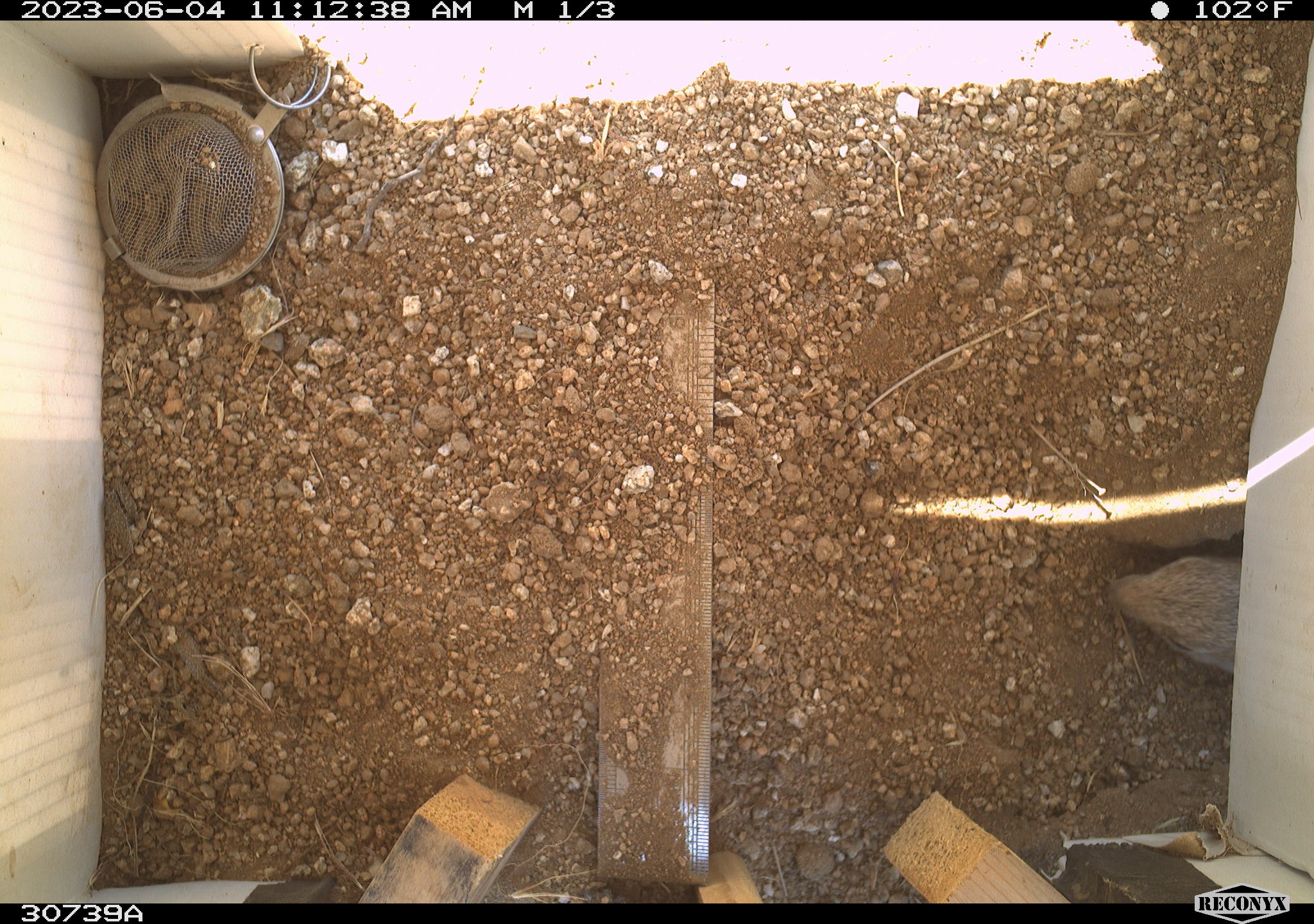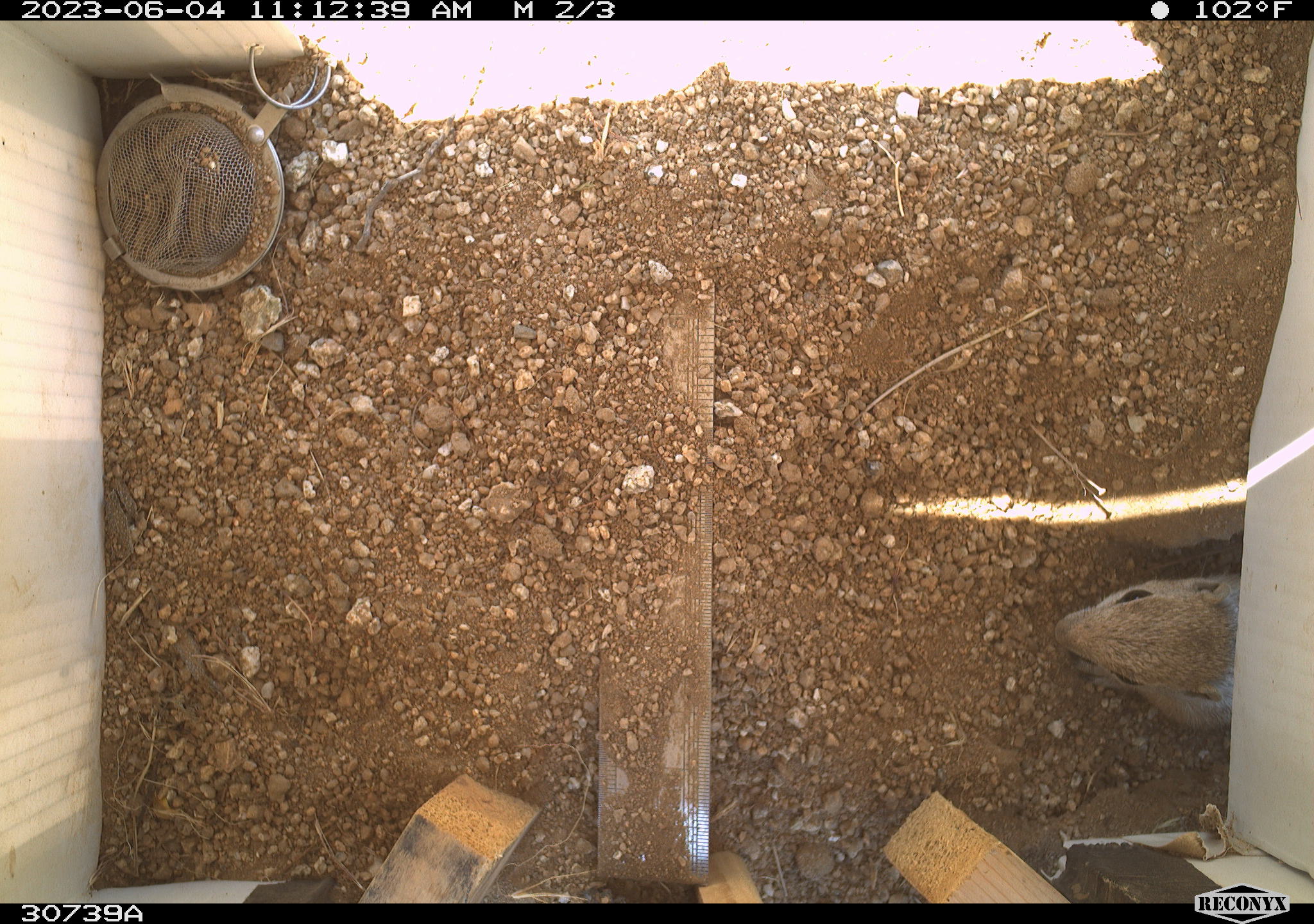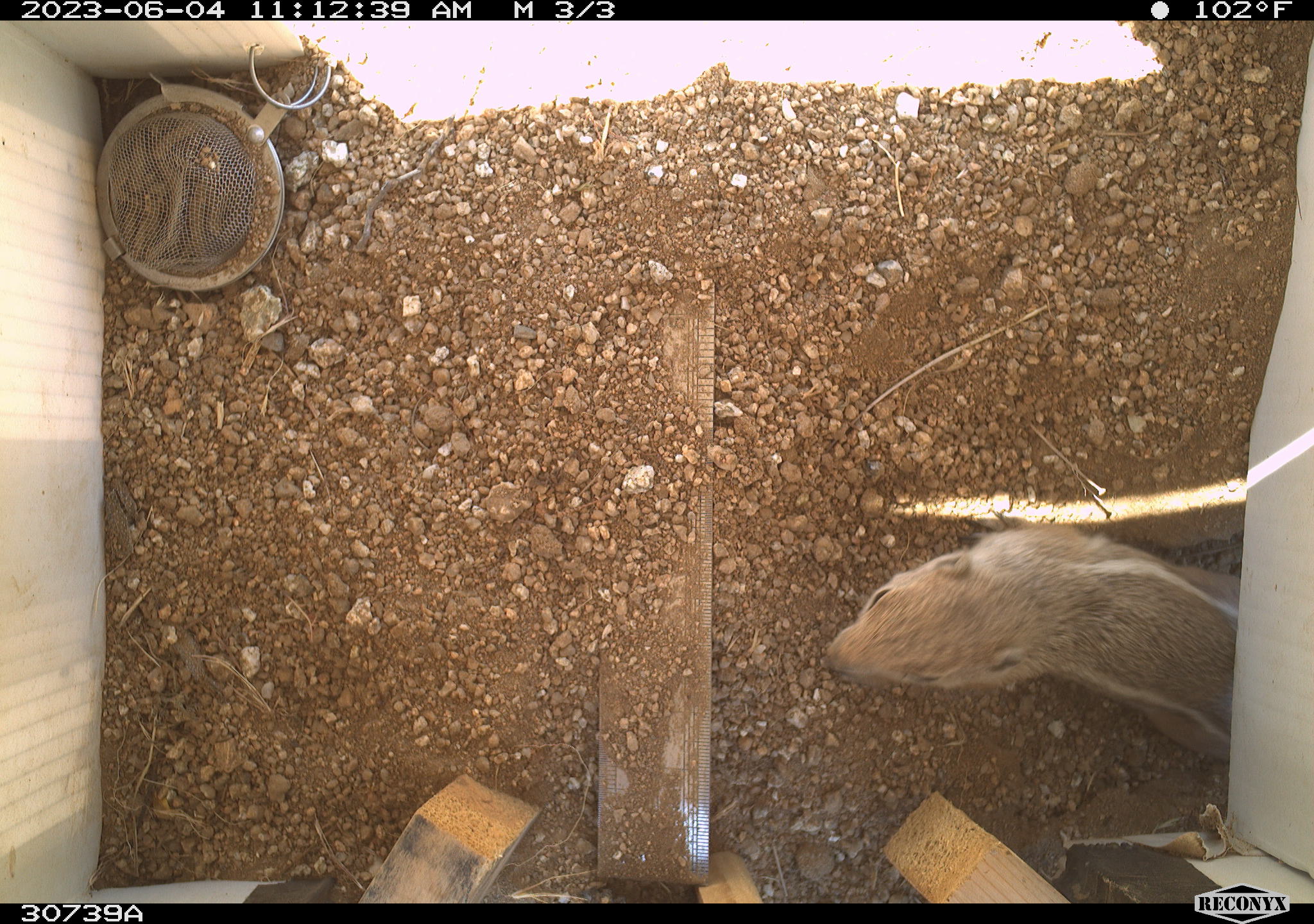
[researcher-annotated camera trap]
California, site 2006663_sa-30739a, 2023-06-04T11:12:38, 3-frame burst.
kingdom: Animalia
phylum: Chordata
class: Mammalia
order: Rodentia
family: Sciuridae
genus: Ammospermophilus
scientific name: Ammospermophilus leucurus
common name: white-tailed antelope squirrel